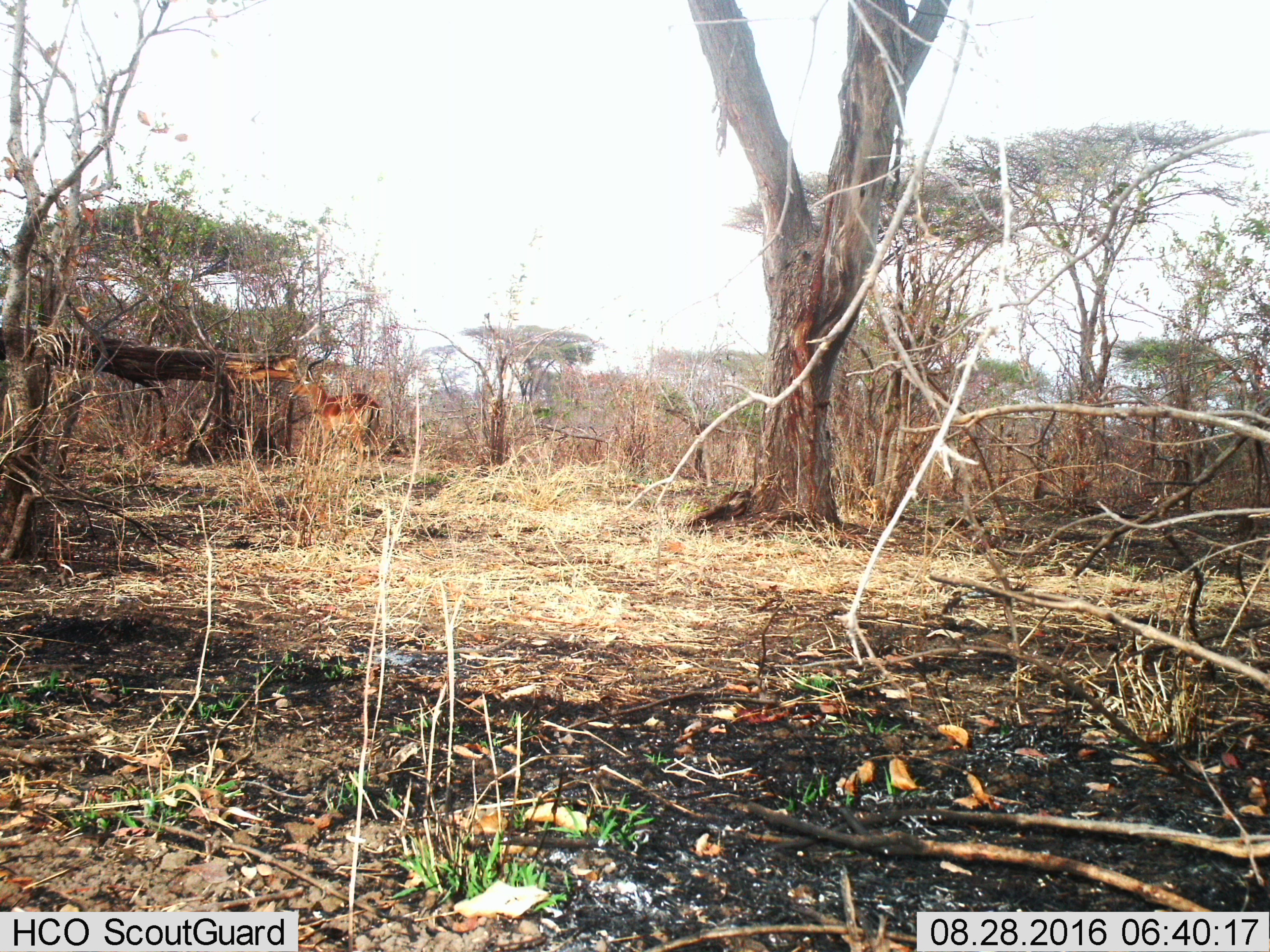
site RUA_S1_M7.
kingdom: Animalia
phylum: Chordata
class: Mammalia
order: Artiodactyla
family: Bovidae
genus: Aepyceros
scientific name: Aepyceros melampus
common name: impala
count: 1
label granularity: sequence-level